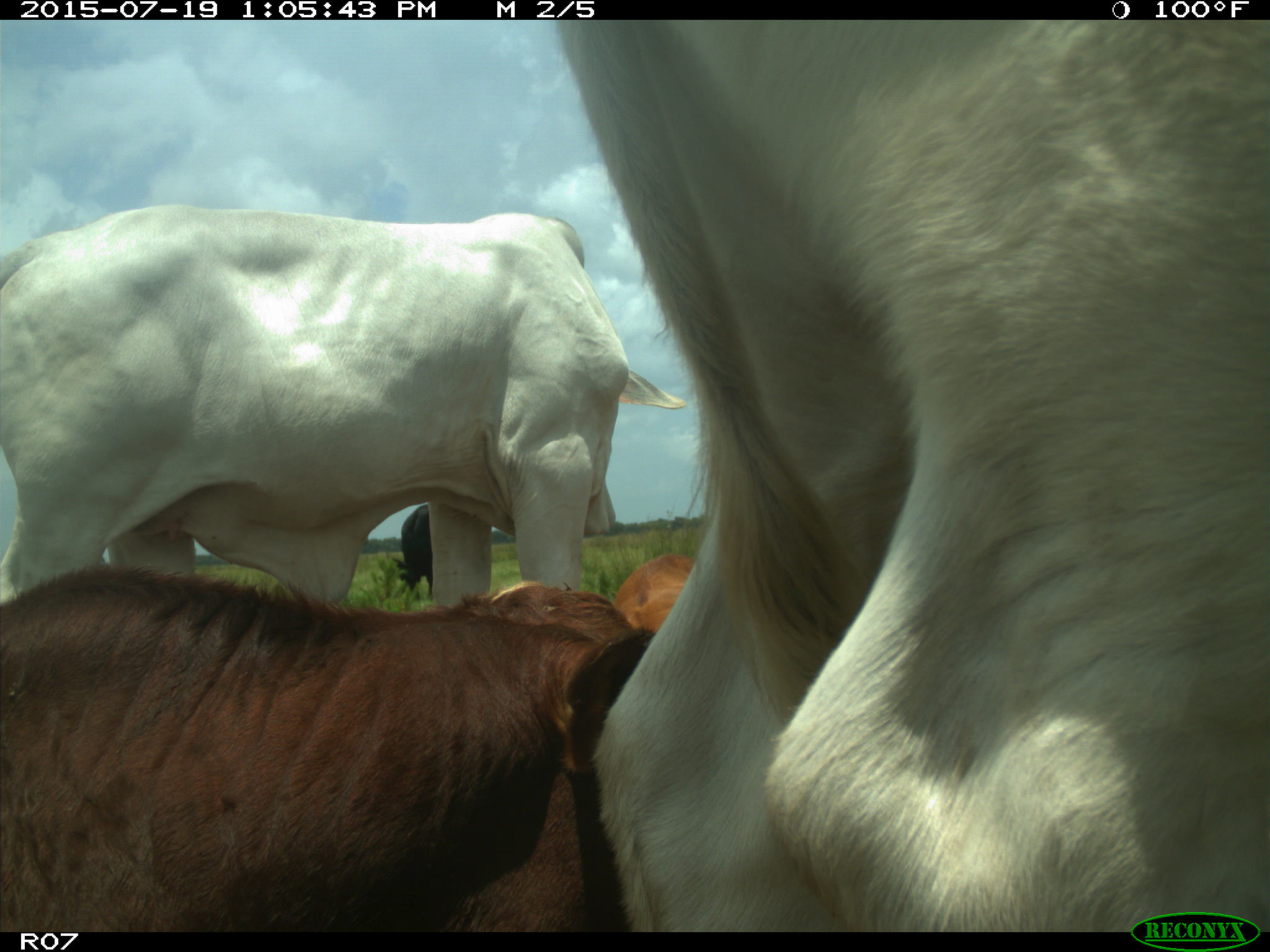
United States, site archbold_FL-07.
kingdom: Animalia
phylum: Chordata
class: Mammalia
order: Artiodactyla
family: Bovidae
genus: Bos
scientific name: Bos taurus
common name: domestic cow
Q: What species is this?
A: Bos taurus (domestic cow).